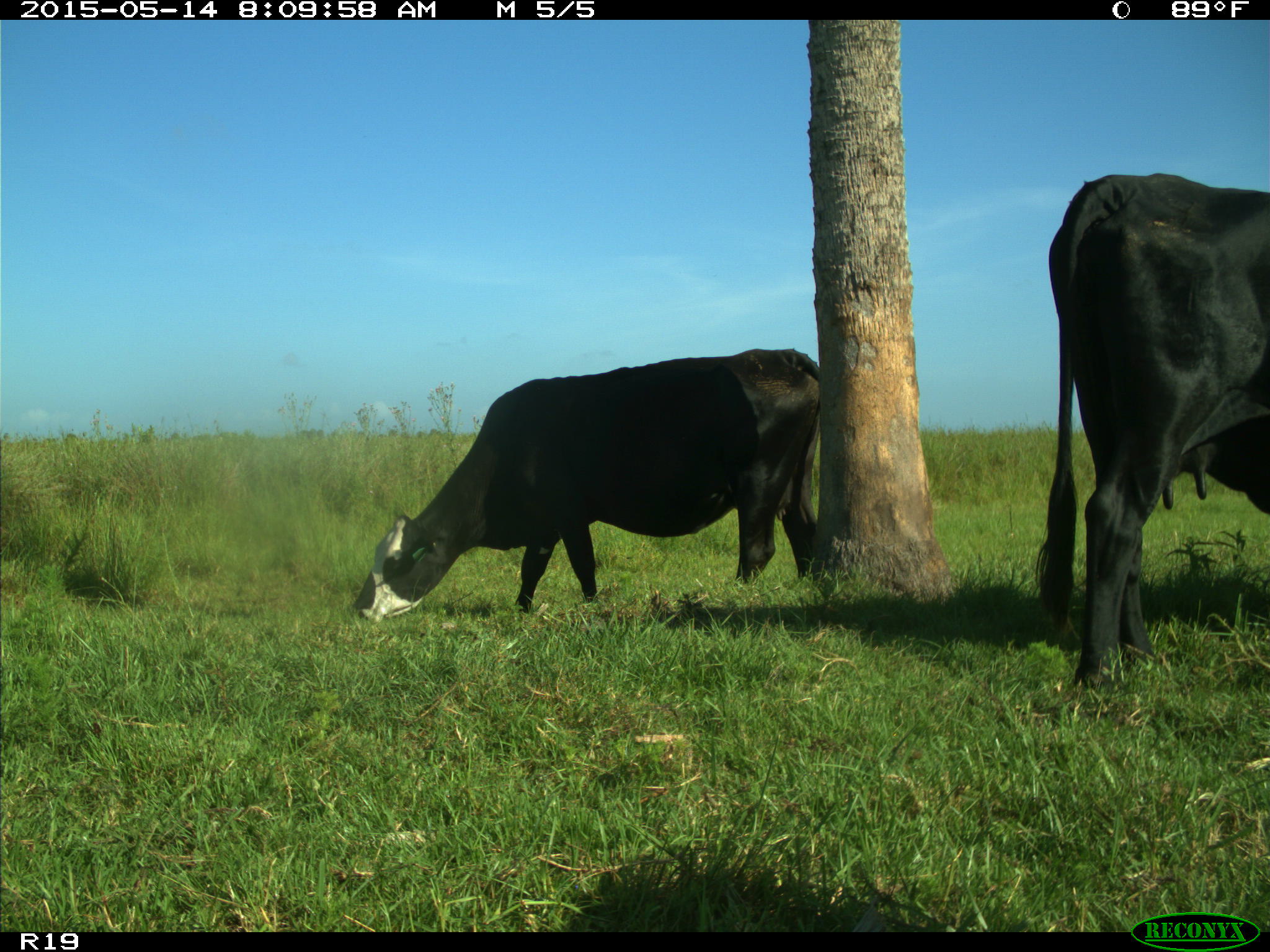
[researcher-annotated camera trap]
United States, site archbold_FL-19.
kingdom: Animalia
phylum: Chordata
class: Mammalia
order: Artiodactyla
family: Bovidae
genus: Bos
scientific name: Bos taurus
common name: domestic cow